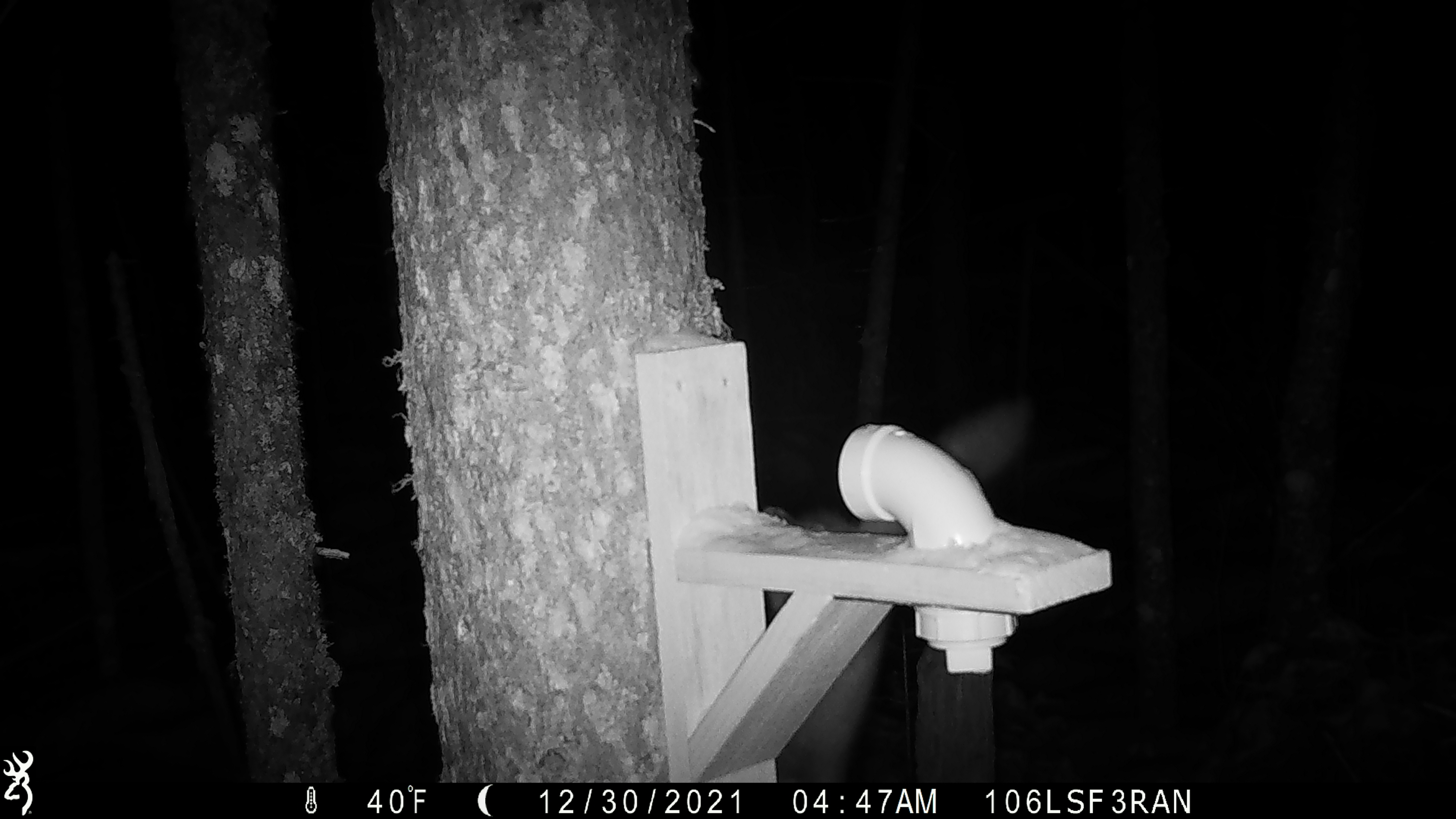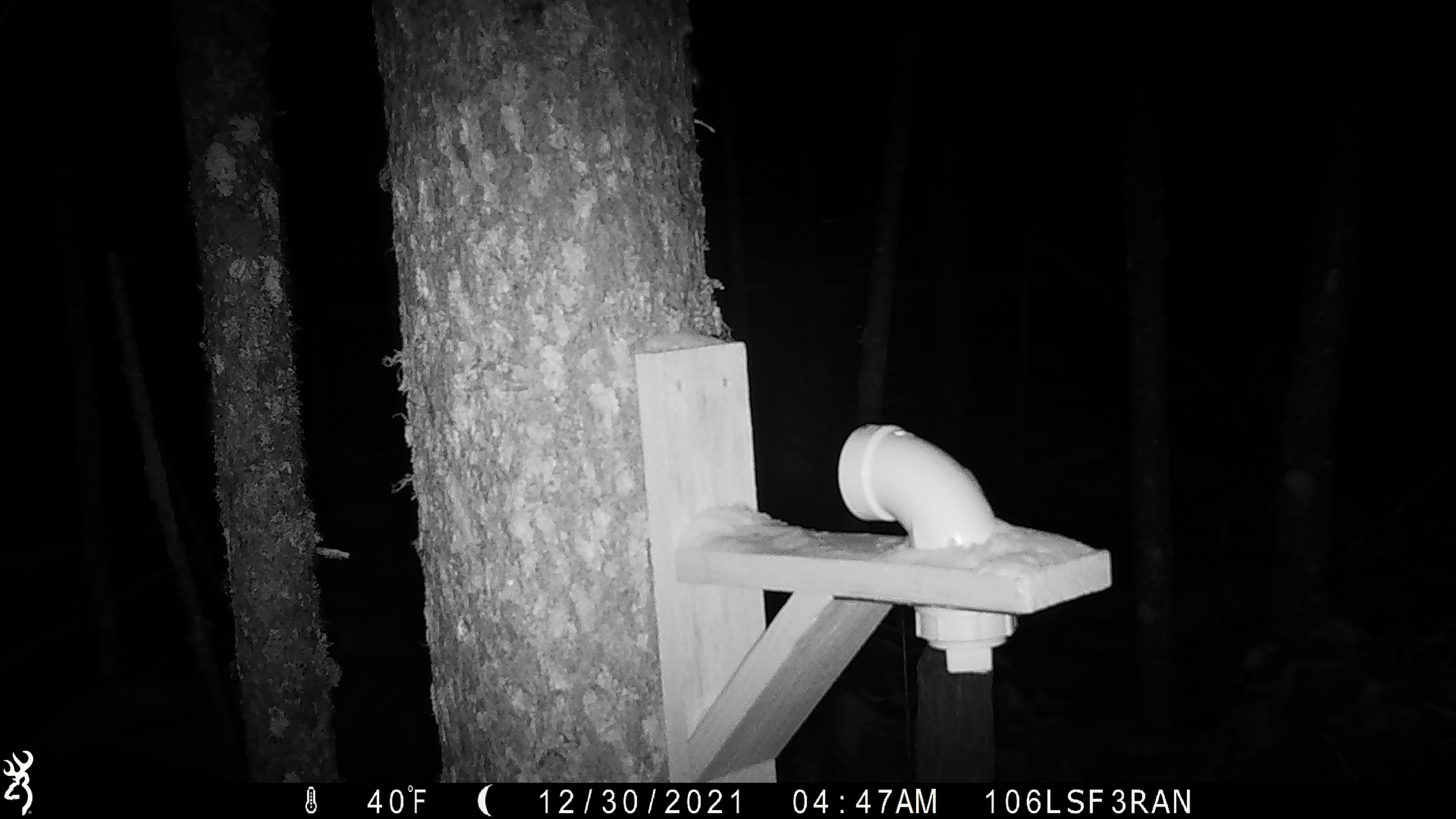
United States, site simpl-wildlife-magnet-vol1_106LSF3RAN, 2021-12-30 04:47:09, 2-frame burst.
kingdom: Animalia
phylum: Chordata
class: Mammalia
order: Carnivora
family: Mustelidae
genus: Martes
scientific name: Martes americana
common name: american marten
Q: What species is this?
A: American marten (Martes americana).